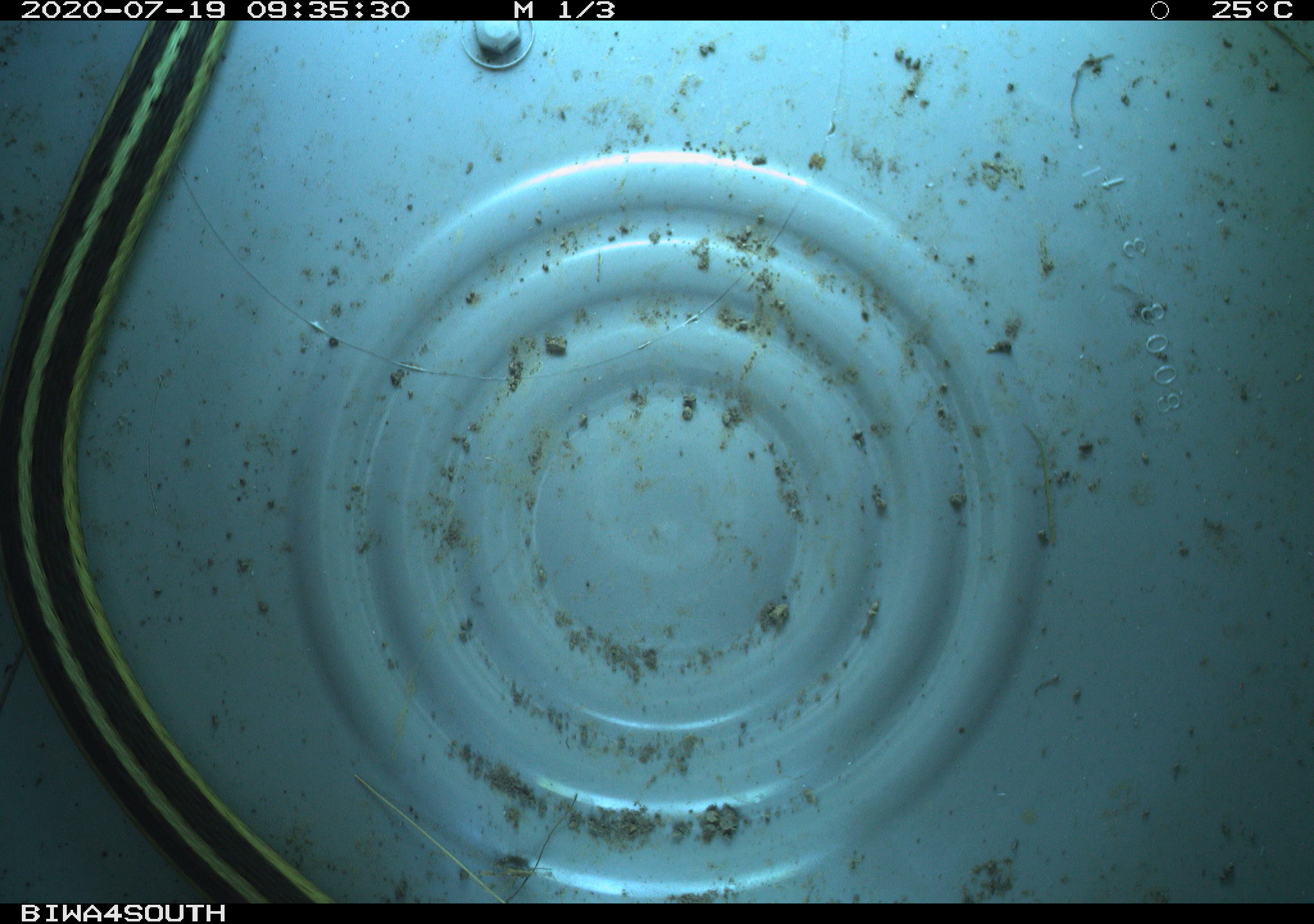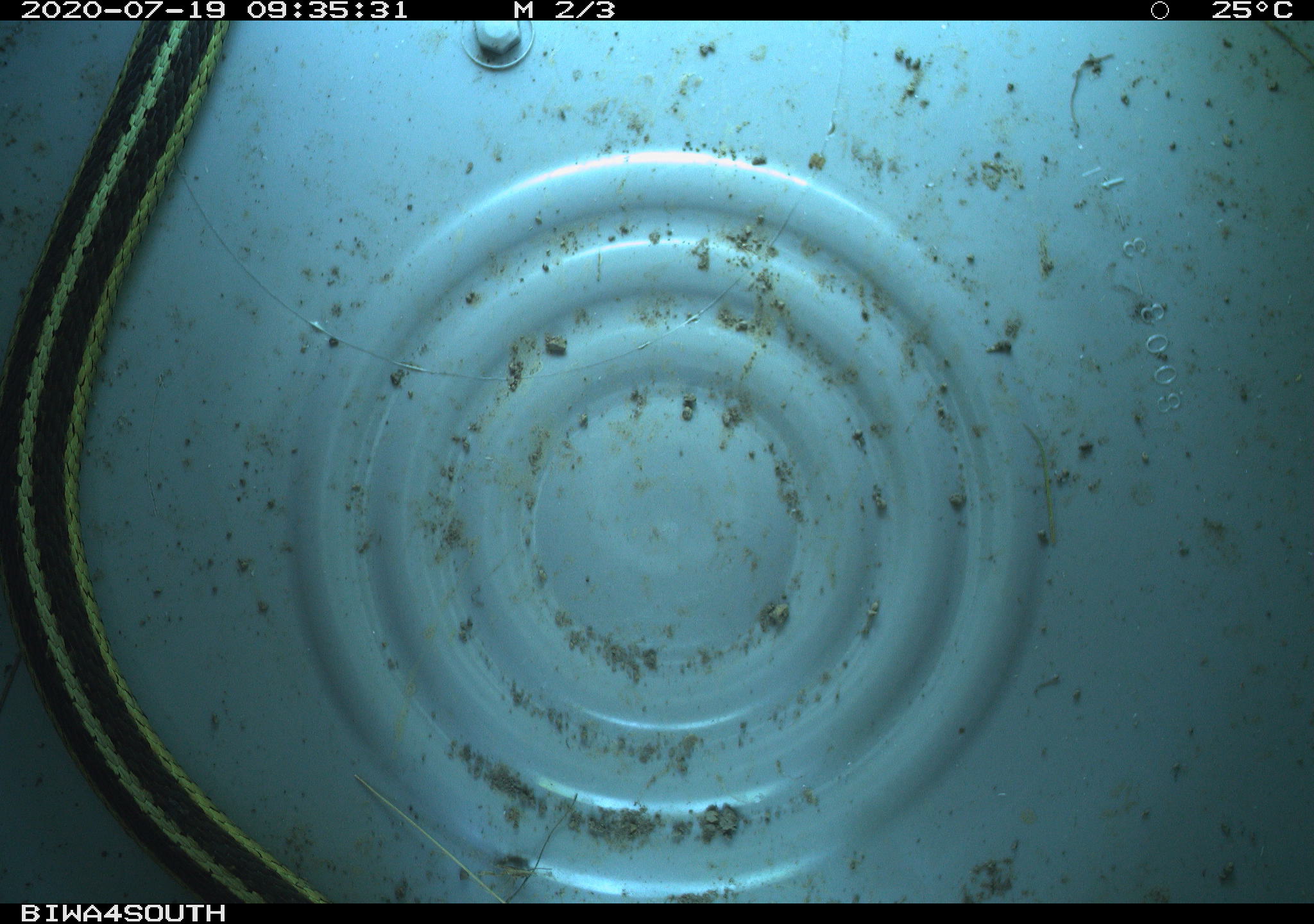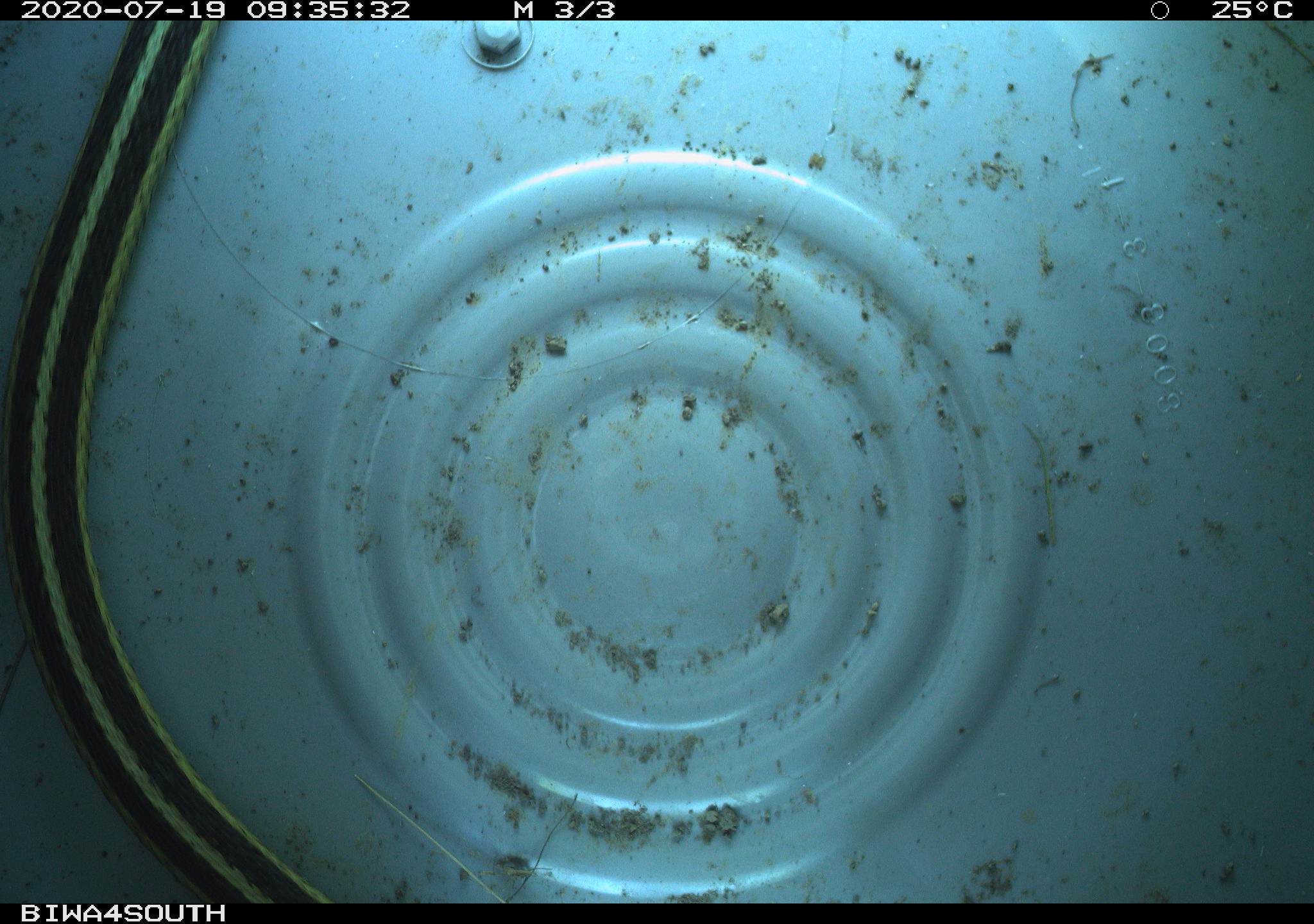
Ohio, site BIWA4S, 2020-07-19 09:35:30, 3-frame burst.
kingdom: Animalia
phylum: Chordata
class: Reptilia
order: Squamata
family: Colubridae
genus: Thamnophis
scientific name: Thamnophis sirtalis sirtalis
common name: eastern gartersnake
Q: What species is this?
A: Eastern gartersnake (Thamnophis sirtalis sirtalis).